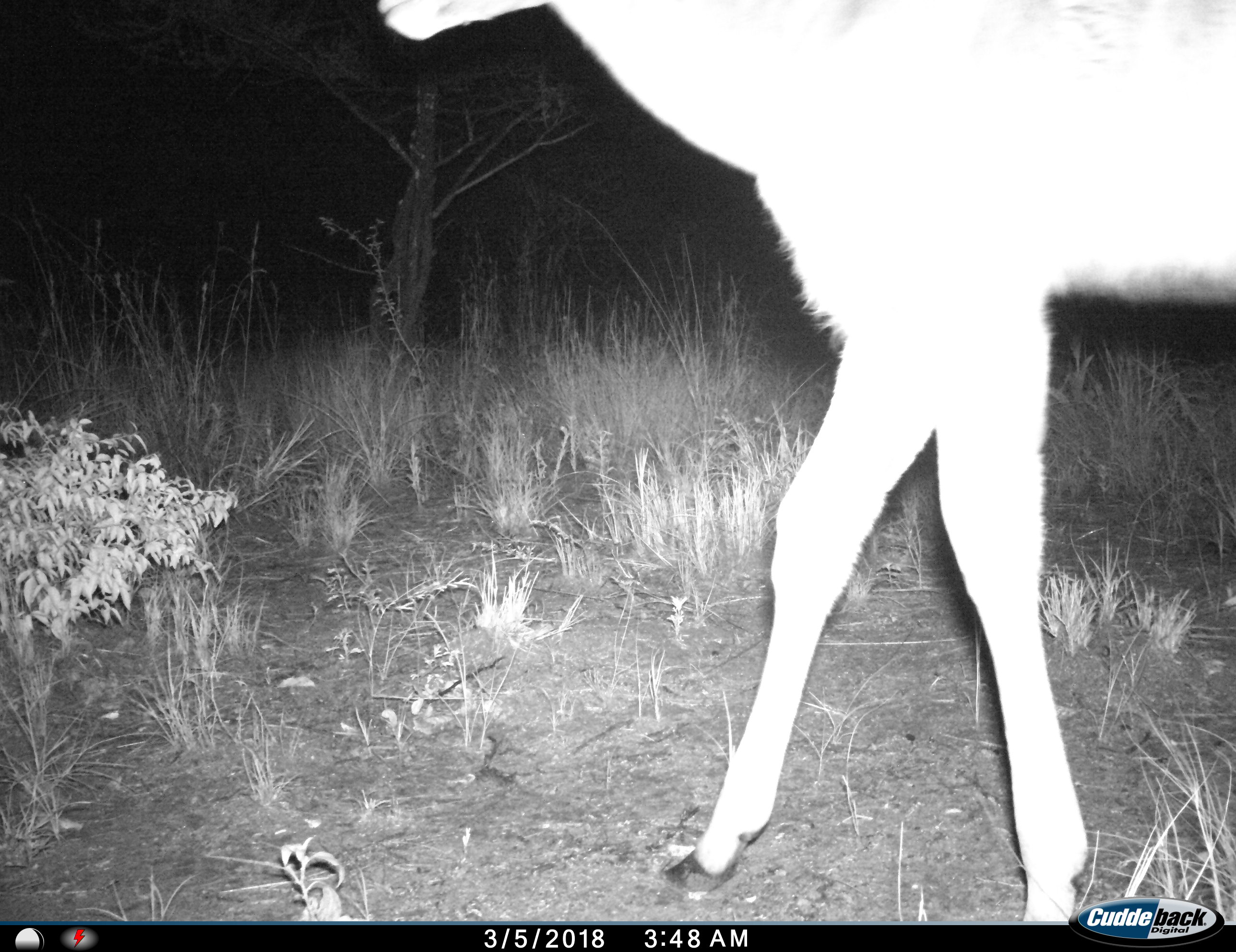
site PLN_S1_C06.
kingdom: Animalia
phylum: Chordata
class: Mammalia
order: Artiodactyla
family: Bovidae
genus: Aepyceros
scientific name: Aepyceros melampus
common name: impala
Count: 1.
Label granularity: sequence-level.